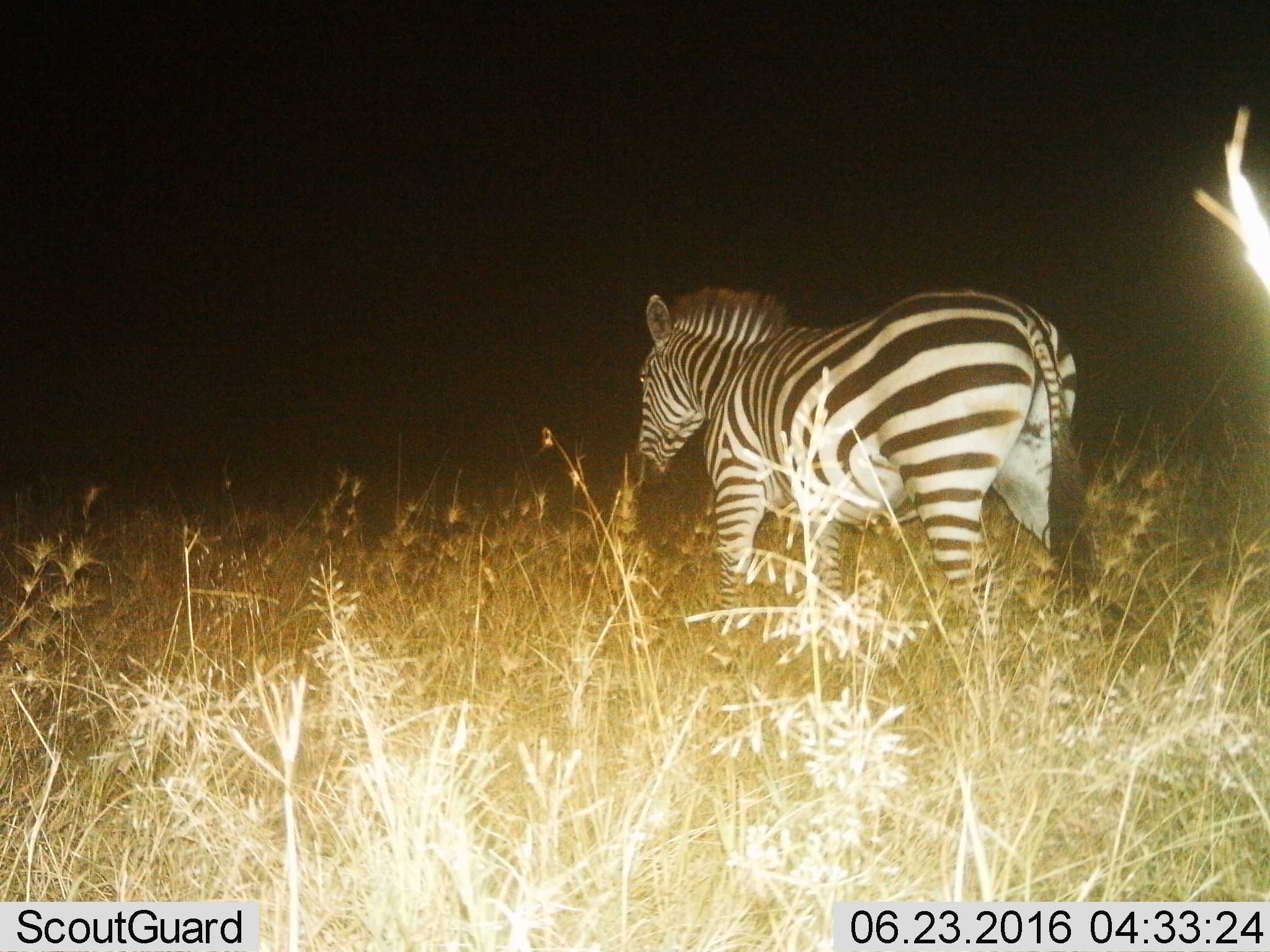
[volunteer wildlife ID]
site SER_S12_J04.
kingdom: Animalia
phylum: Chordata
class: Mammalia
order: Perissodactyla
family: Equidae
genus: Equus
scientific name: Equus quagga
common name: plains zebra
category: zebraplains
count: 1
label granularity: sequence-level